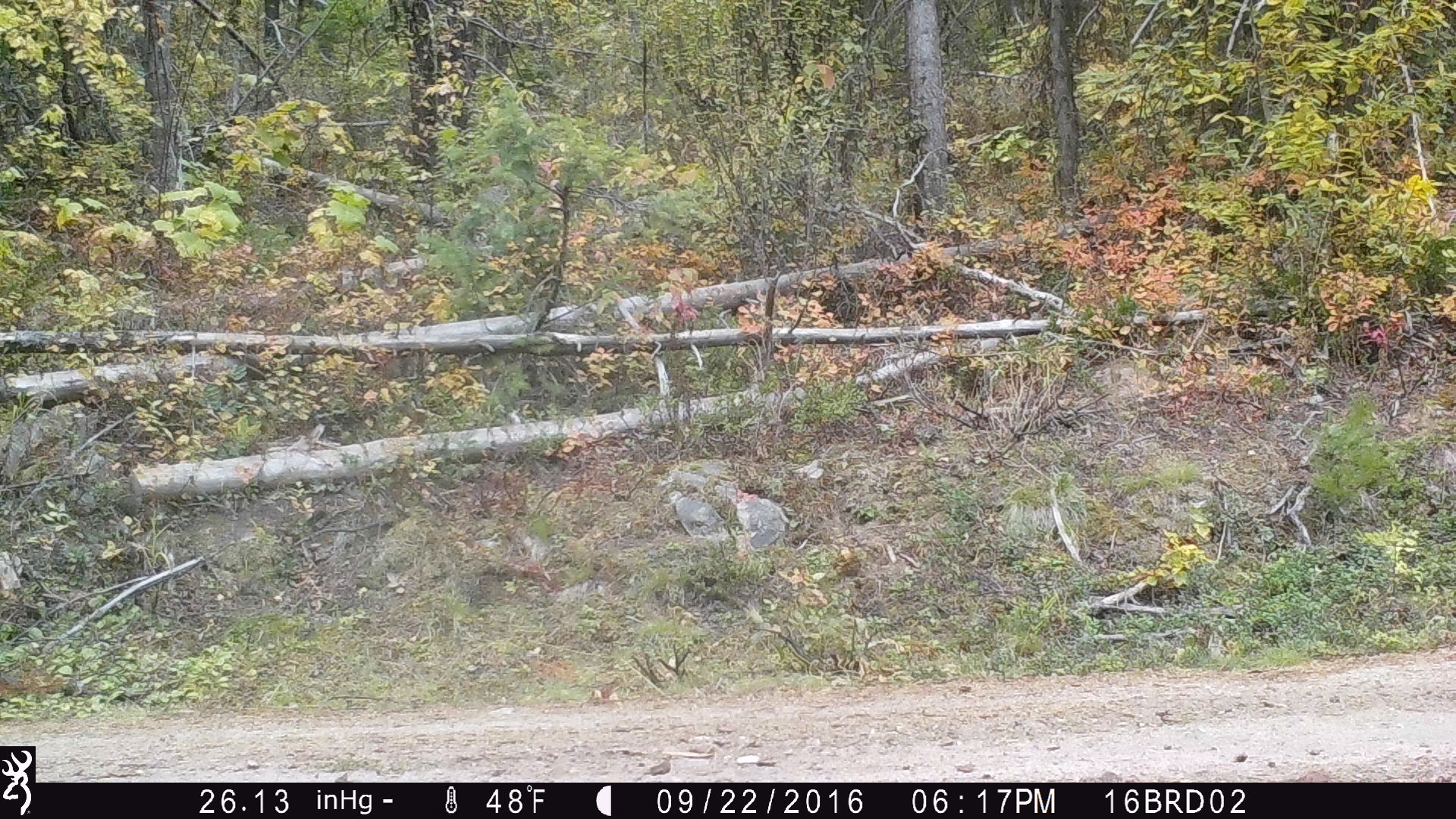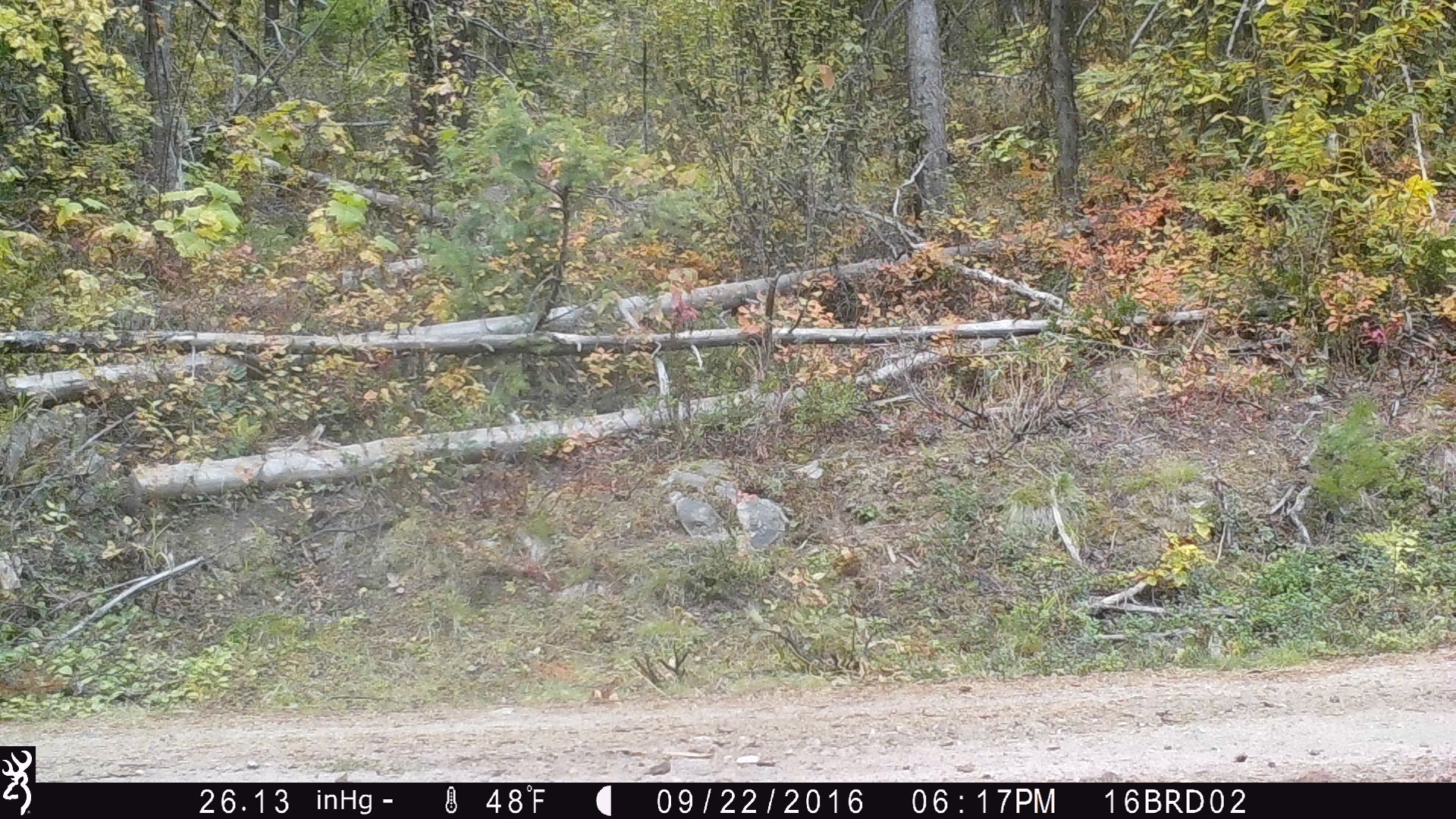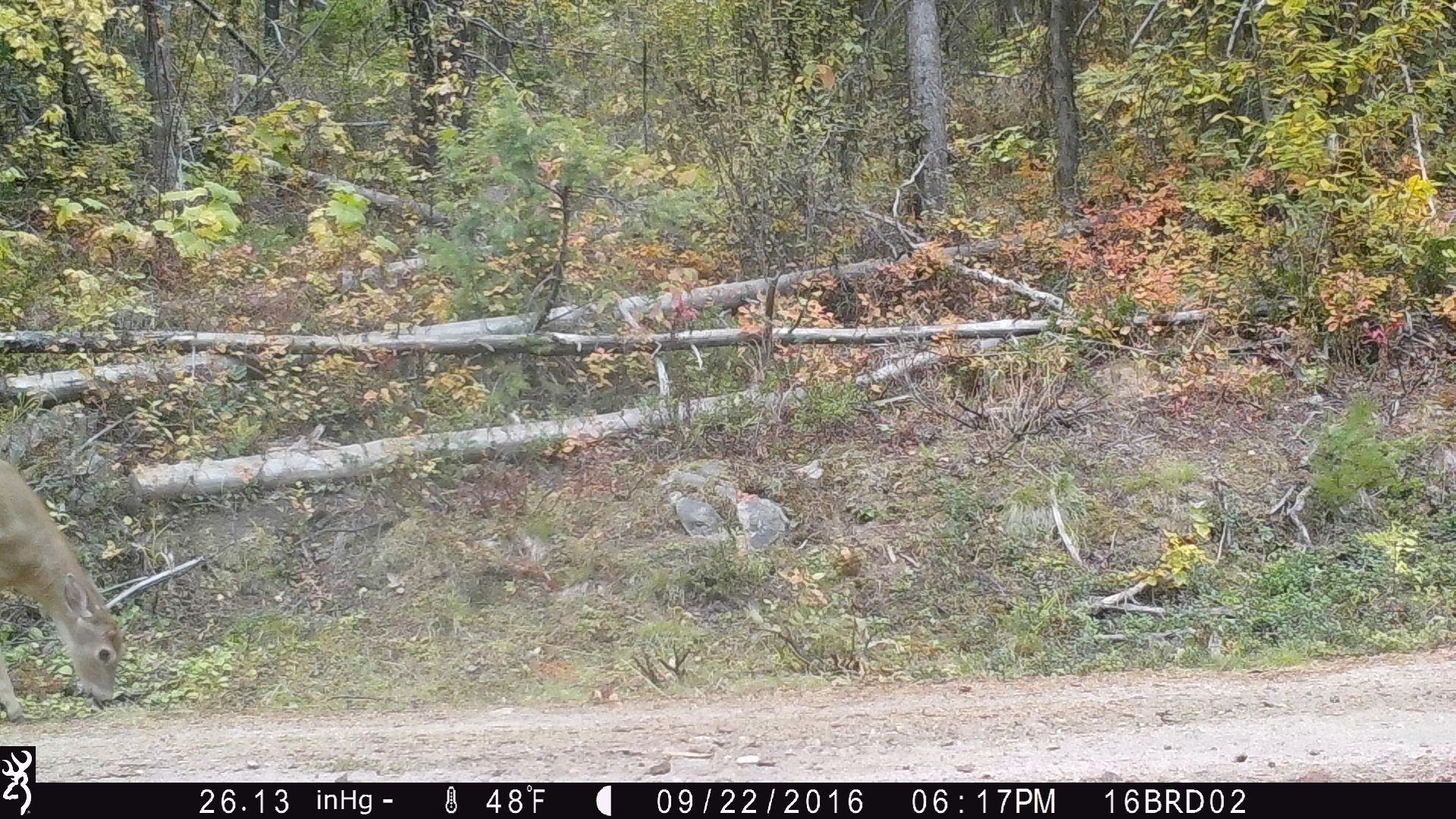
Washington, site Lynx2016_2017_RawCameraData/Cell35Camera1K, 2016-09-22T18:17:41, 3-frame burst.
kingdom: Animalia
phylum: Chordata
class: Mammalia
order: Artiodactyla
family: Cervidae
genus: Odocoileus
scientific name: Odocoileus virginianus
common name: white-tailed deer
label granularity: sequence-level